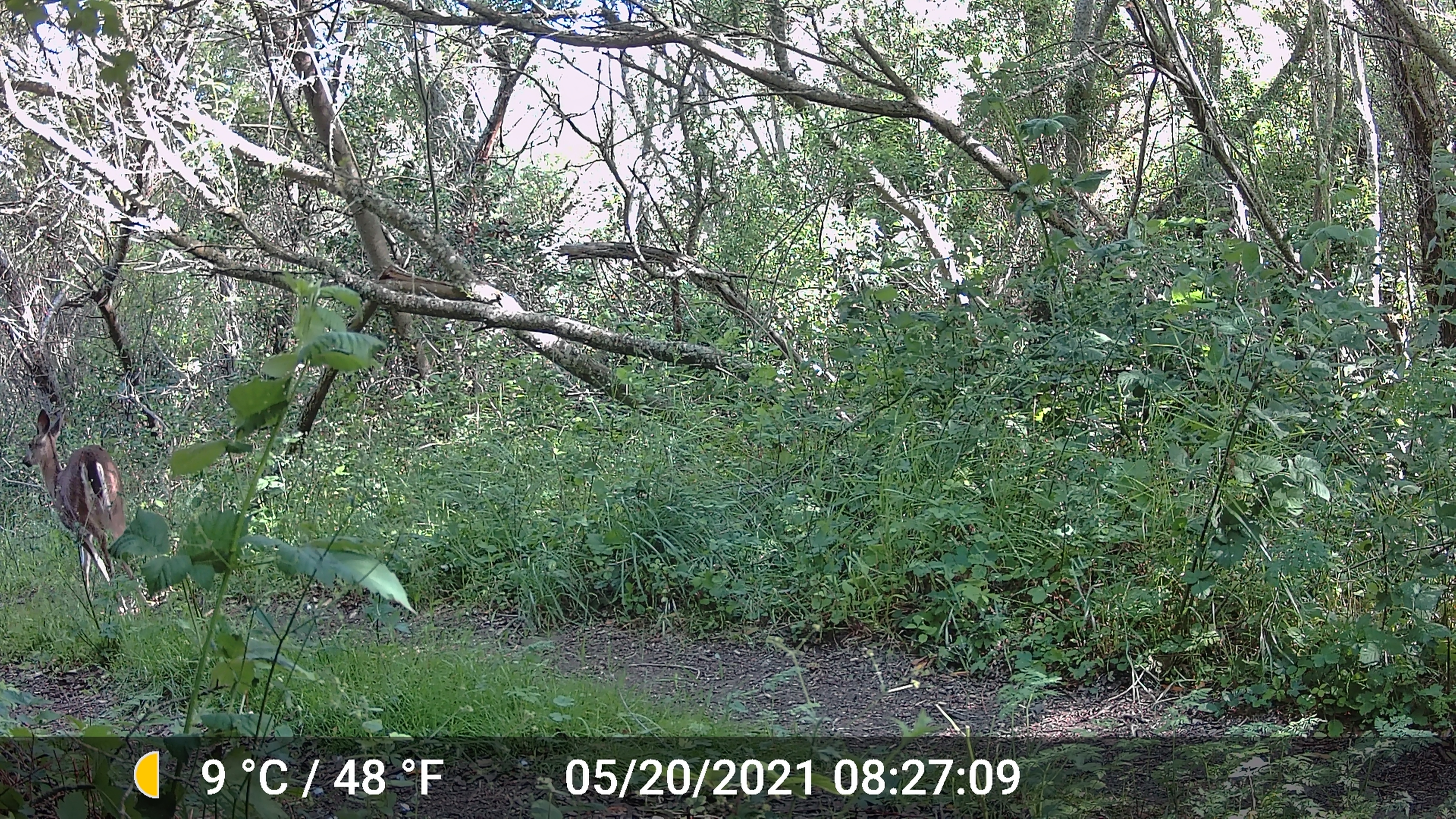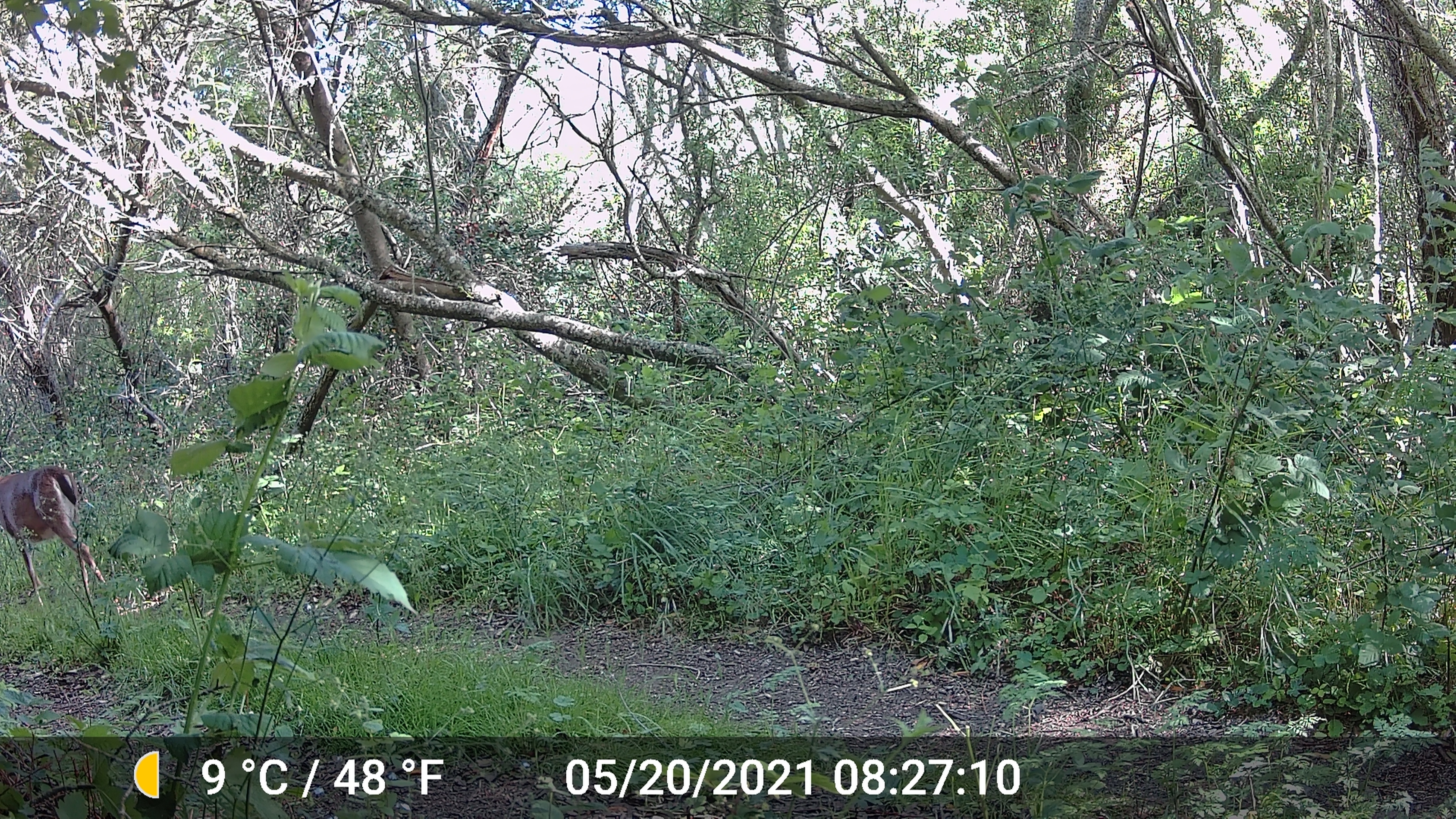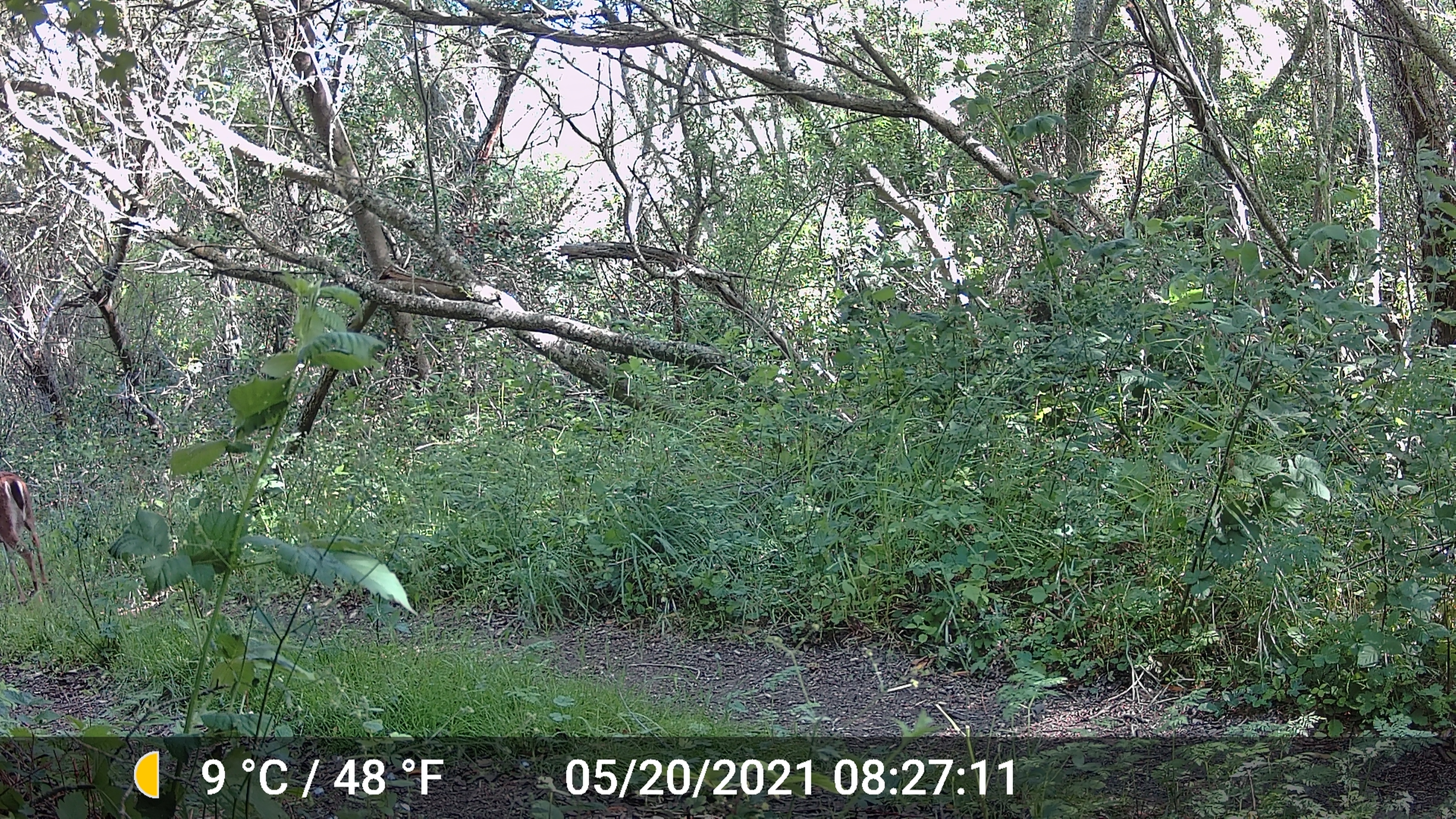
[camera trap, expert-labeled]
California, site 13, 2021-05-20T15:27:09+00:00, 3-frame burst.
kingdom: Animalia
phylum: Chordata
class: Mammalia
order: Artiodactyla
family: Cervidae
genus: Odocoileus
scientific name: Odocoileus hemionus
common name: mule deer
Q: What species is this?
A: Mule deer (Odocoileus hemionus).